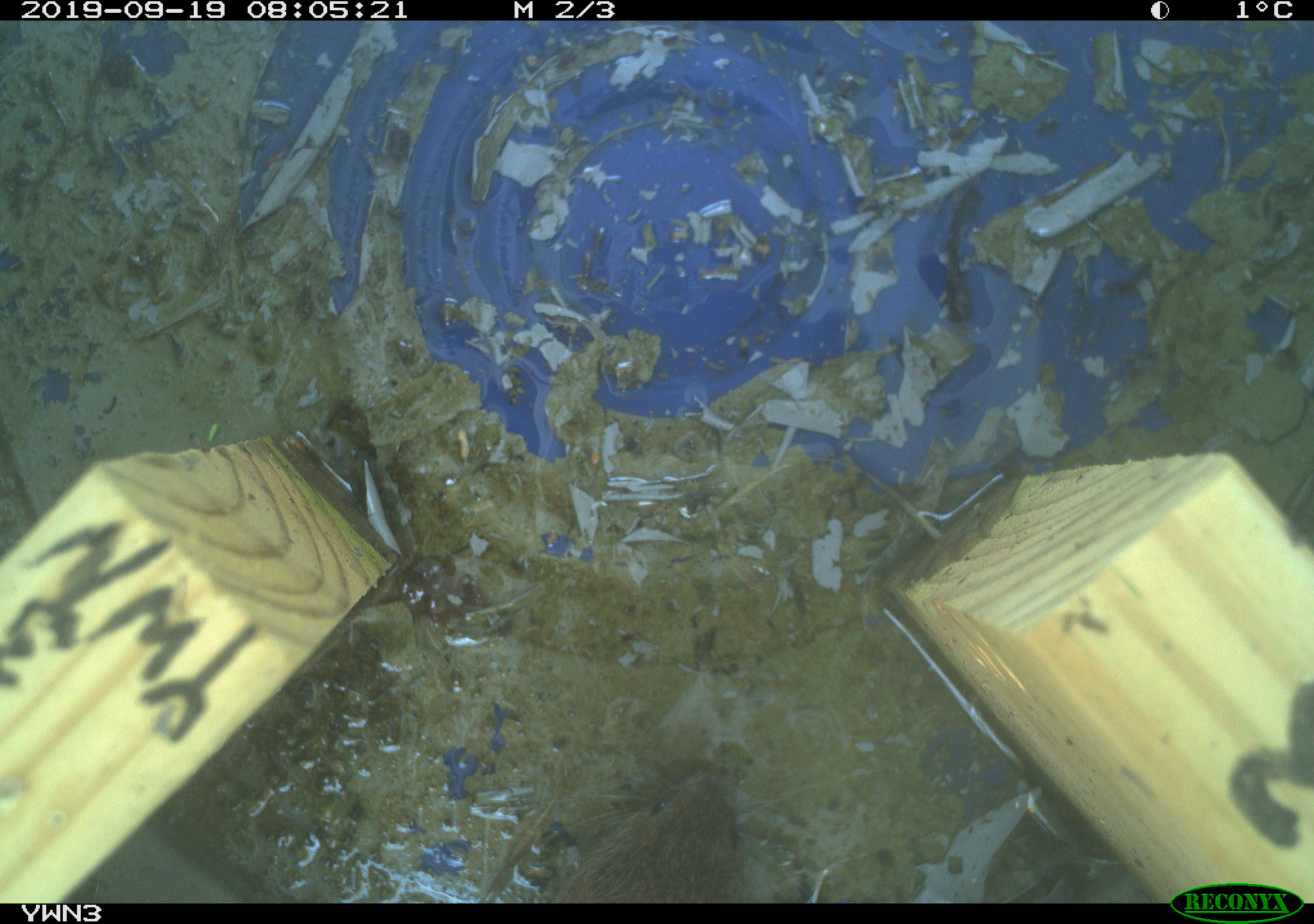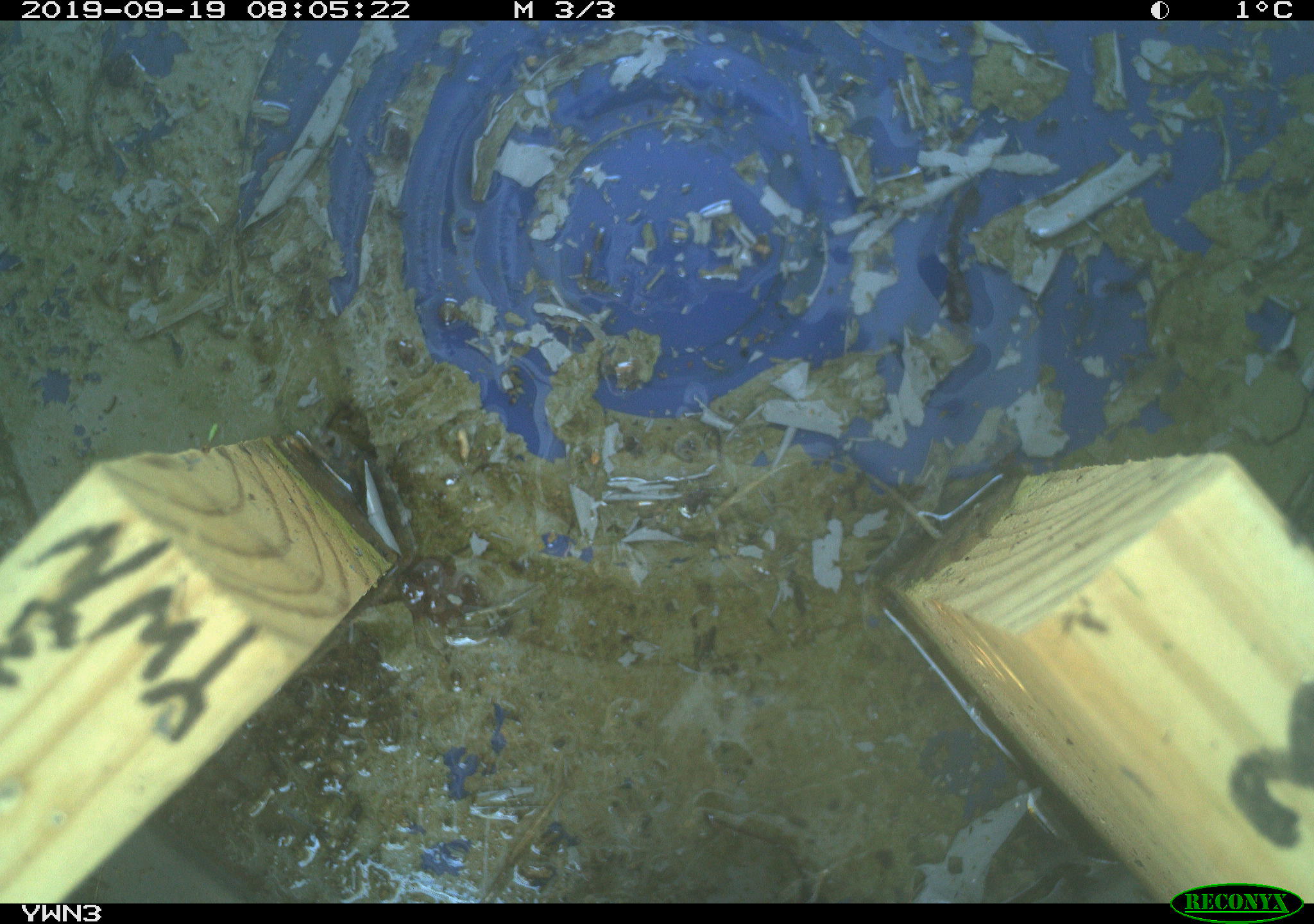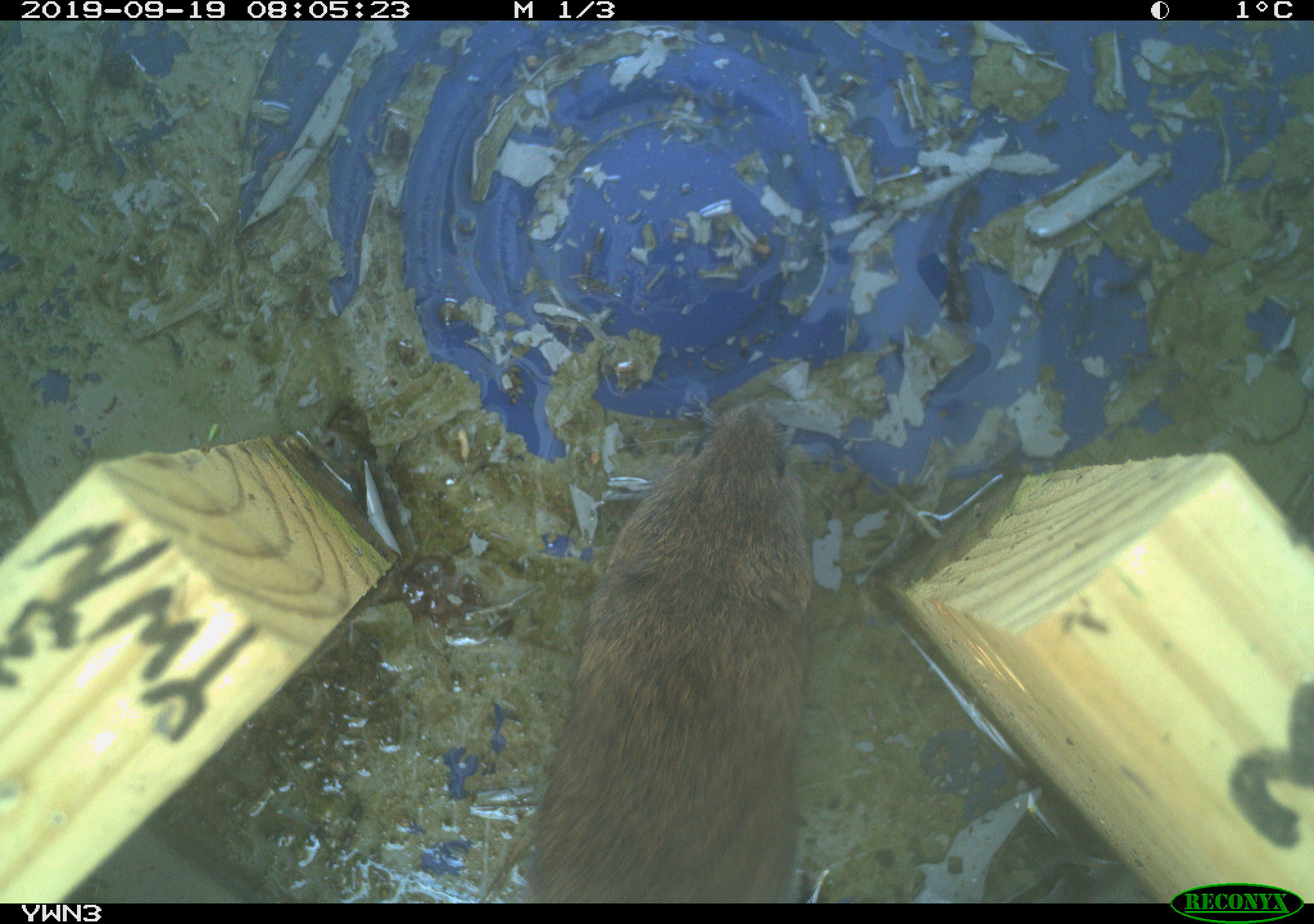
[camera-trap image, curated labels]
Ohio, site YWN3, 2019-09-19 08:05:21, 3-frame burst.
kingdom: Animalia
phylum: Chordata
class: Mammalia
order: Rodentia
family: Cricetidae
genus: Microtus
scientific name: Microtus pennsylvanicus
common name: meadow vole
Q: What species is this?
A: Meadow vole (Microtus pennsylvanicus).